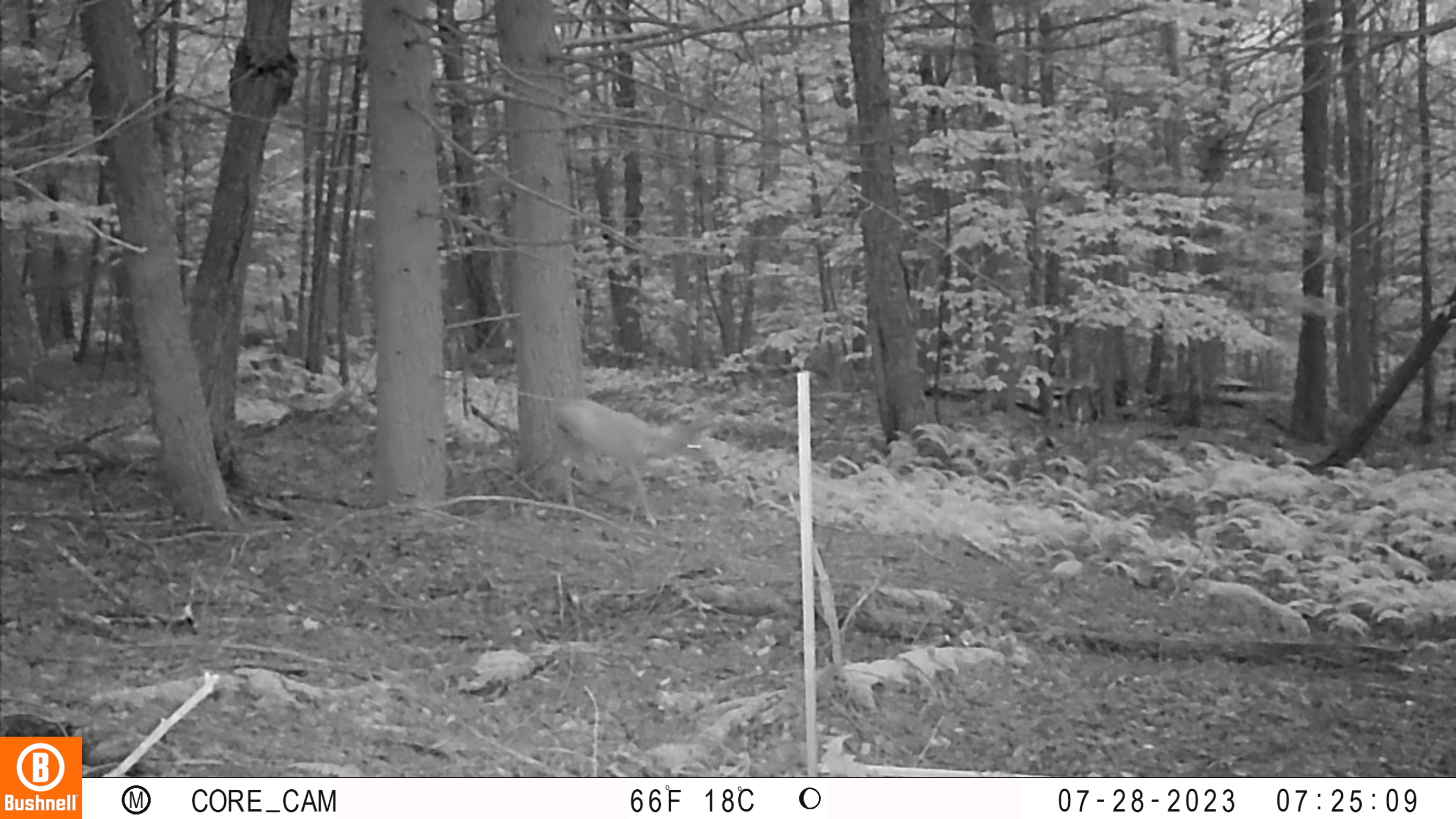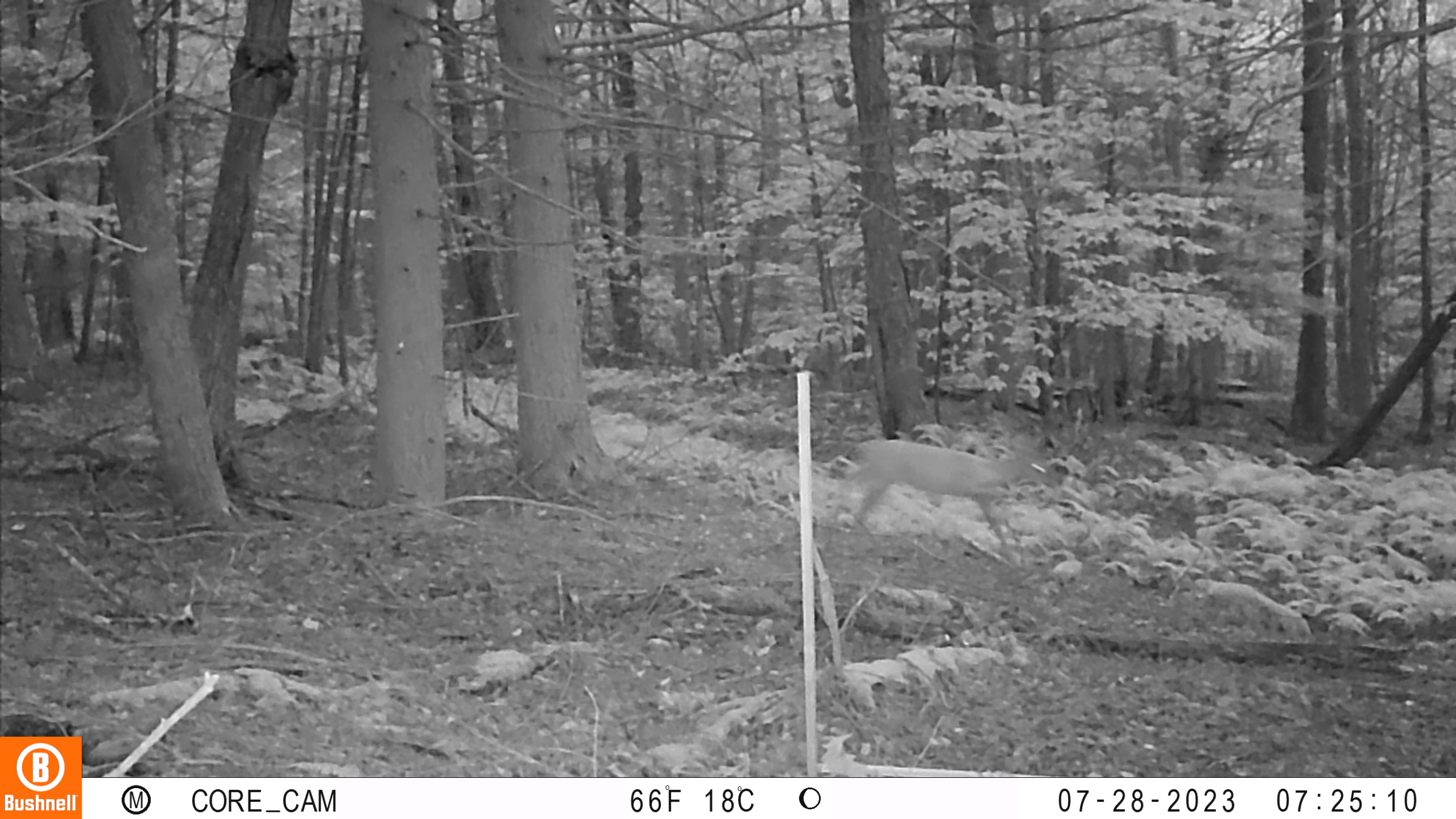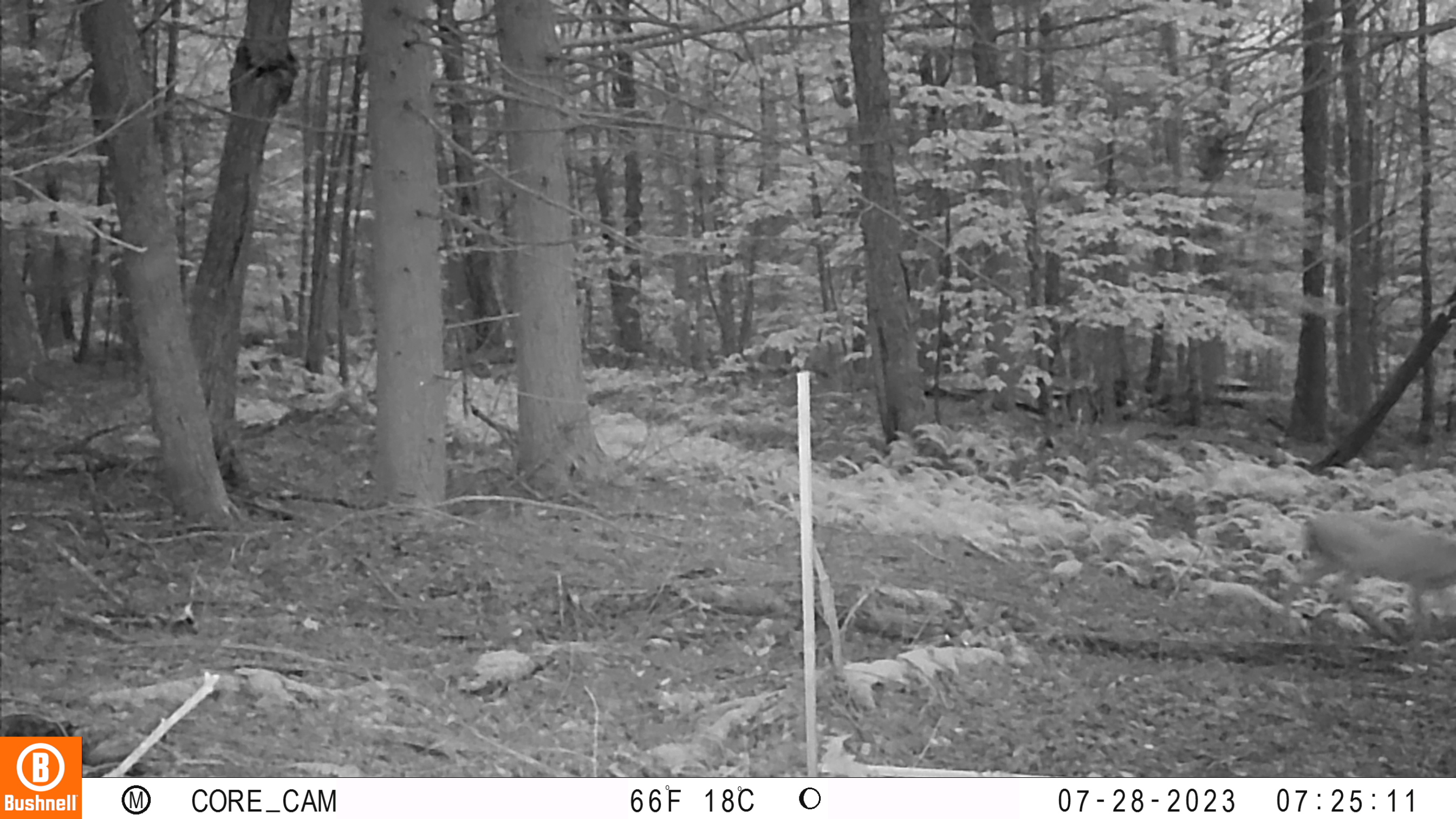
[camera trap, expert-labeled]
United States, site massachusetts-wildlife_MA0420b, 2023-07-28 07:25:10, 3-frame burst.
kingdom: Animalia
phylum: Chordata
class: Mammalia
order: Artiodactyla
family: Cervidae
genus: Odocoileus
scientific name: Odocoileus virginianus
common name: white-tailed deer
White-tailed deer (Odocoileus virginianus).